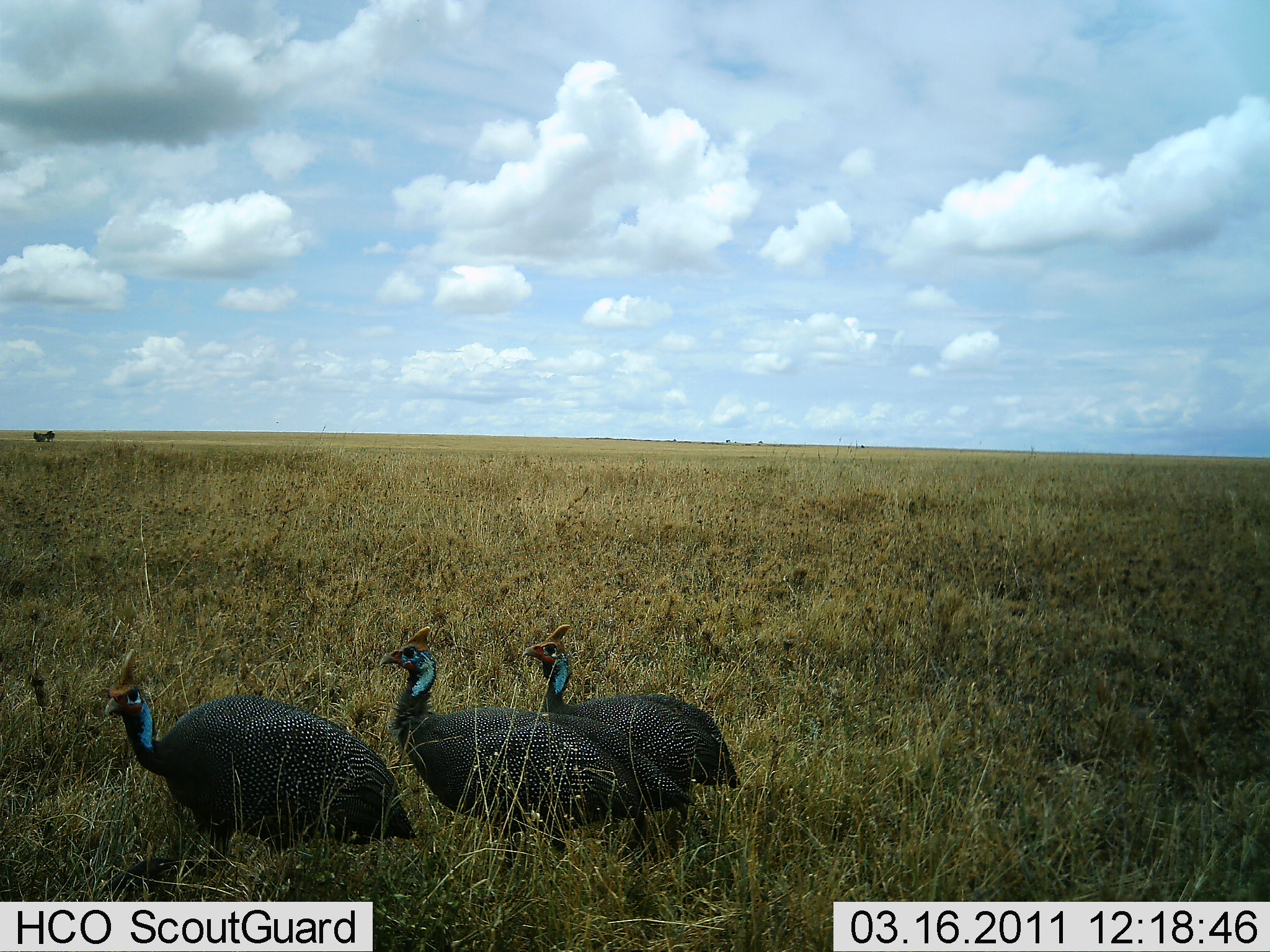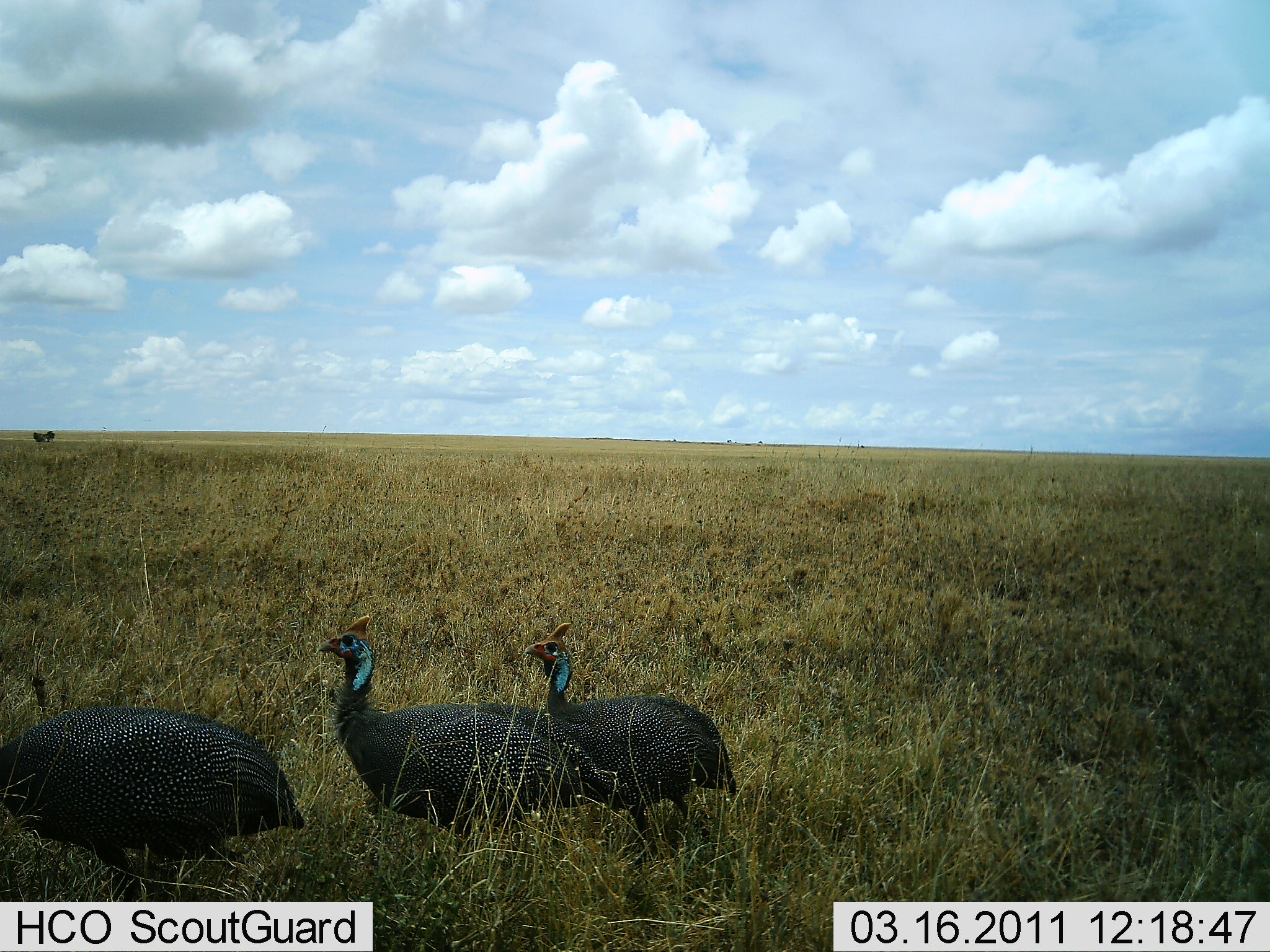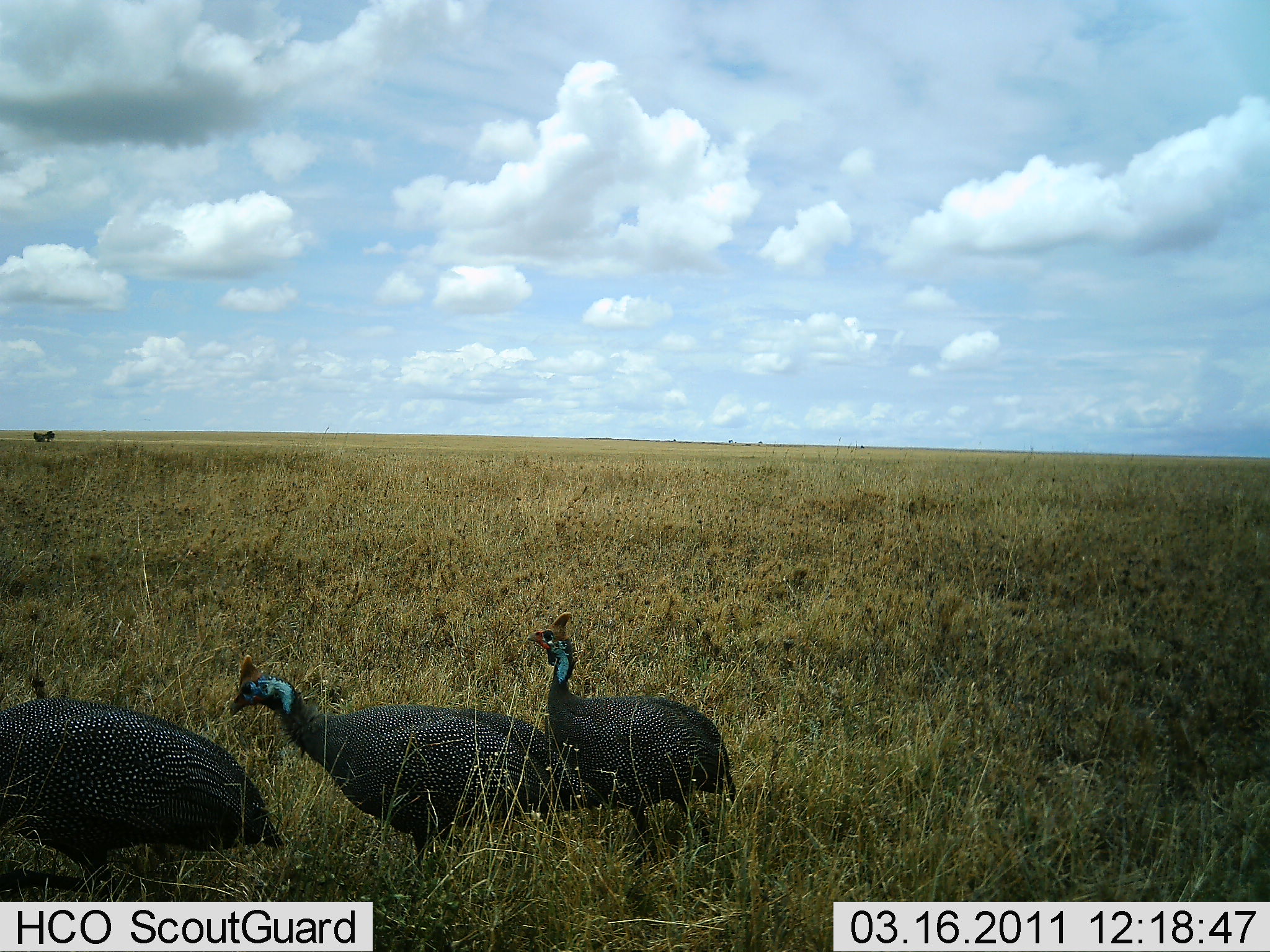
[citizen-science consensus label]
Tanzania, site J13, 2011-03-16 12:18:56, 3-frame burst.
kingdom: Animalia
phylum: Chordata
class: Aves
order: Galliformes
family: Numididae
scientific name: Numididae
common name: guinea fowl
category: guineafowl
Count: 3.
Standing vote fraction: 9%.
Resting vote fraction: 0%.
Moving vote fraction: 100%.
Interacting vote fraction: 0%.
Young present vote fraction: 0%.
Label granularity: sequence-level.